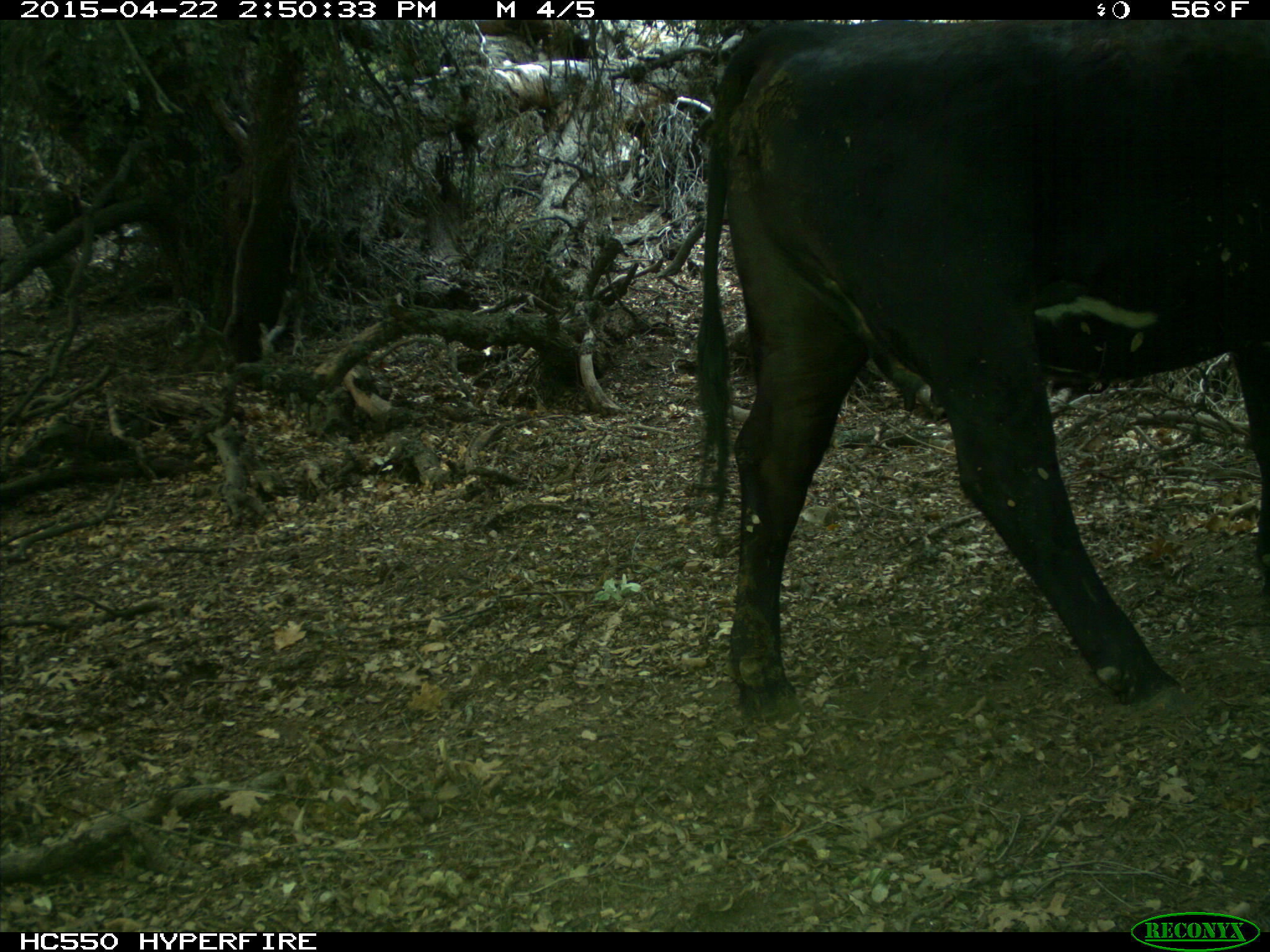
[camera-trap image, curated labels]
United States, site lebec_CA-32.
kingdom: Animalia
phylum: Chordata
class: Mammalia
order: Artiodactyla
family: Bovidae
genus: Bos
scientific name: Bos taurus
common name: domestic cow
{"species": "Bos taurus (domestic cow)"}